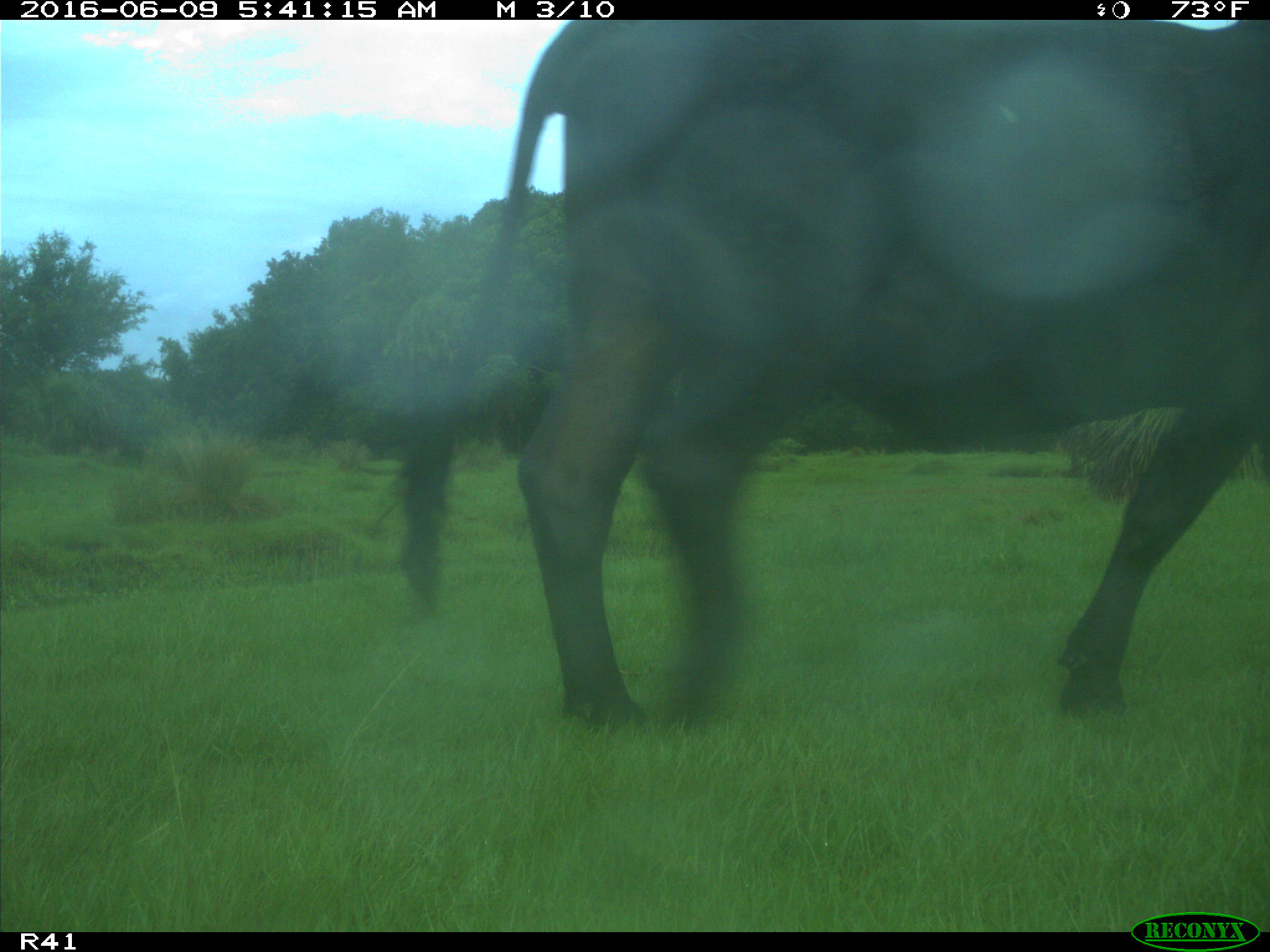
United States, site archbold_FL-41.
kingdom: Animalia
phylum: Chordata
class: Mammalia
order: Artiodactyla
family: Bovidae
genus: Bos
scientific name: Bos taurus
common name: domestic cow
Bos taurus (domestic cow).